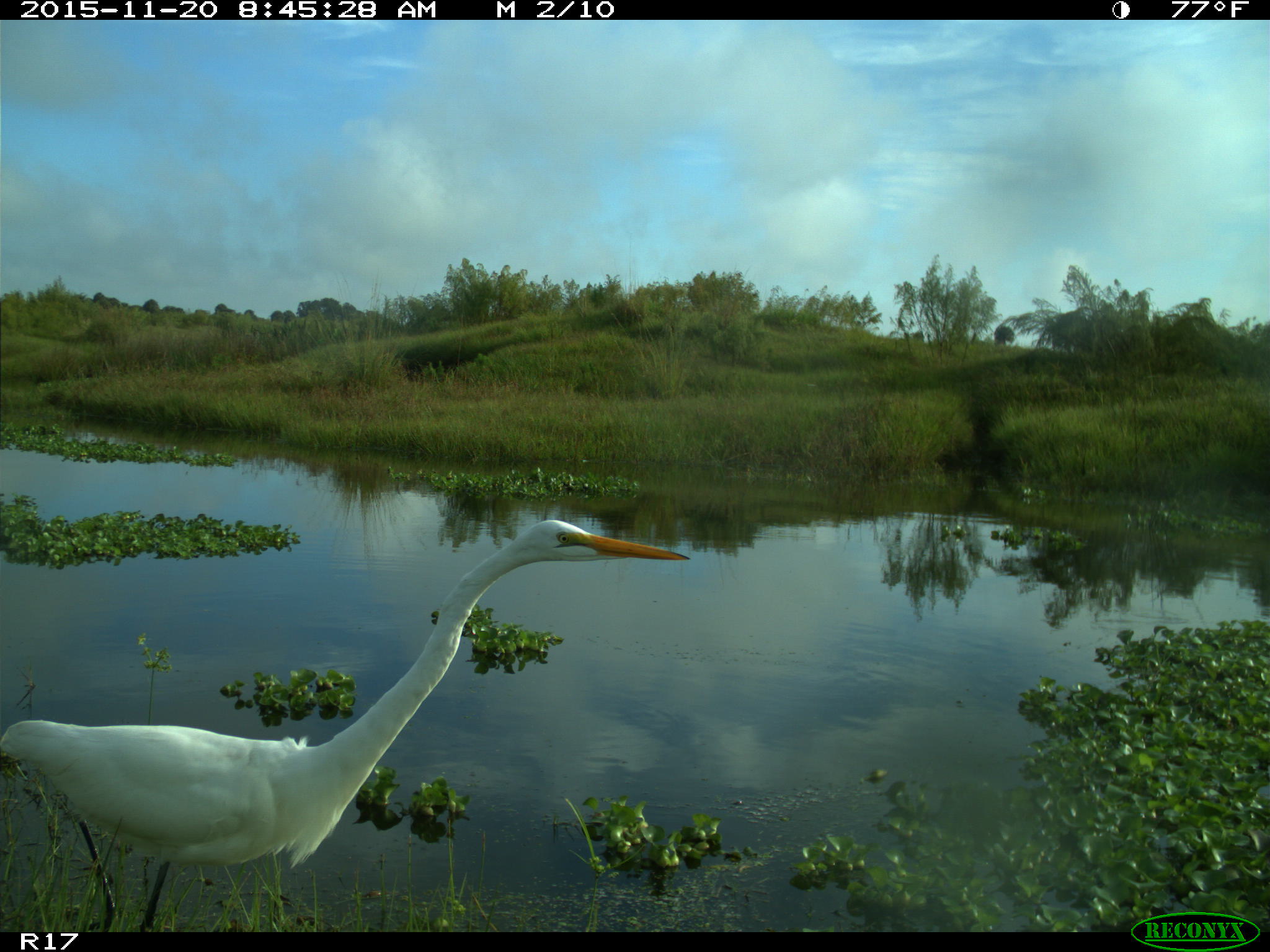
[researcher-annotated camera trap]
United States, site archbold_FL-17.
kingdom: Animalia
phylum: Chordata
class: Aves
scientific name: Aves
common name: birds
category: unidentified bird